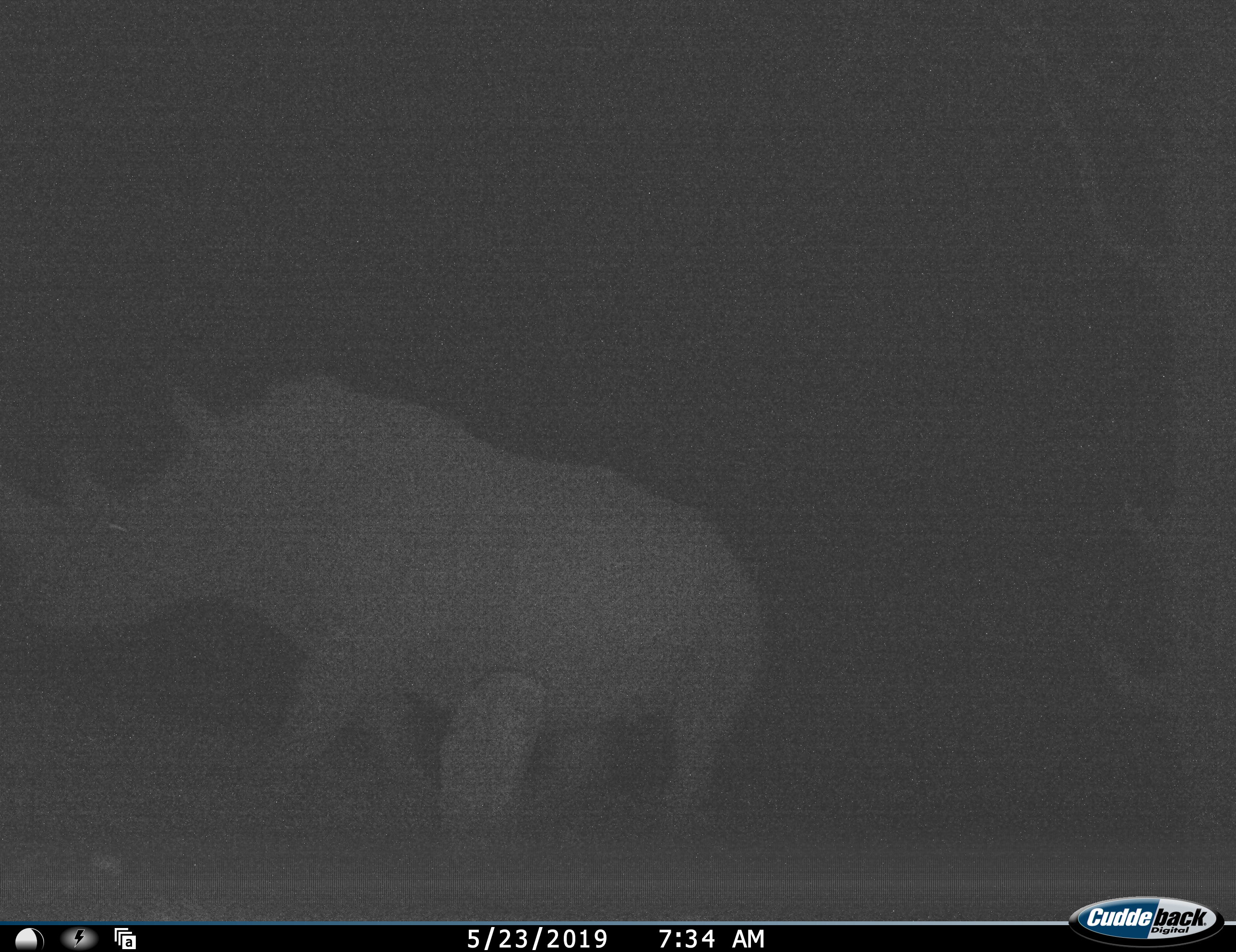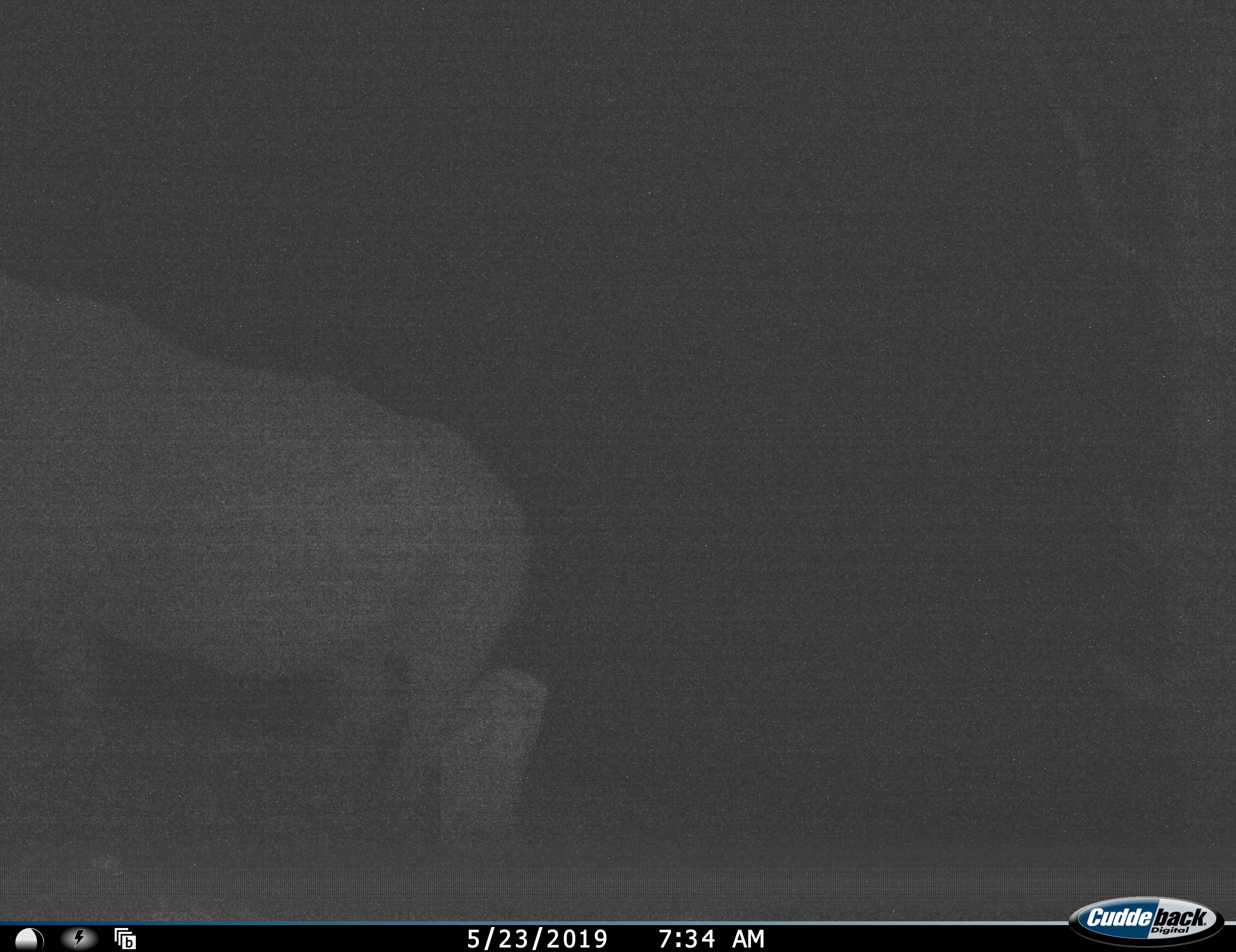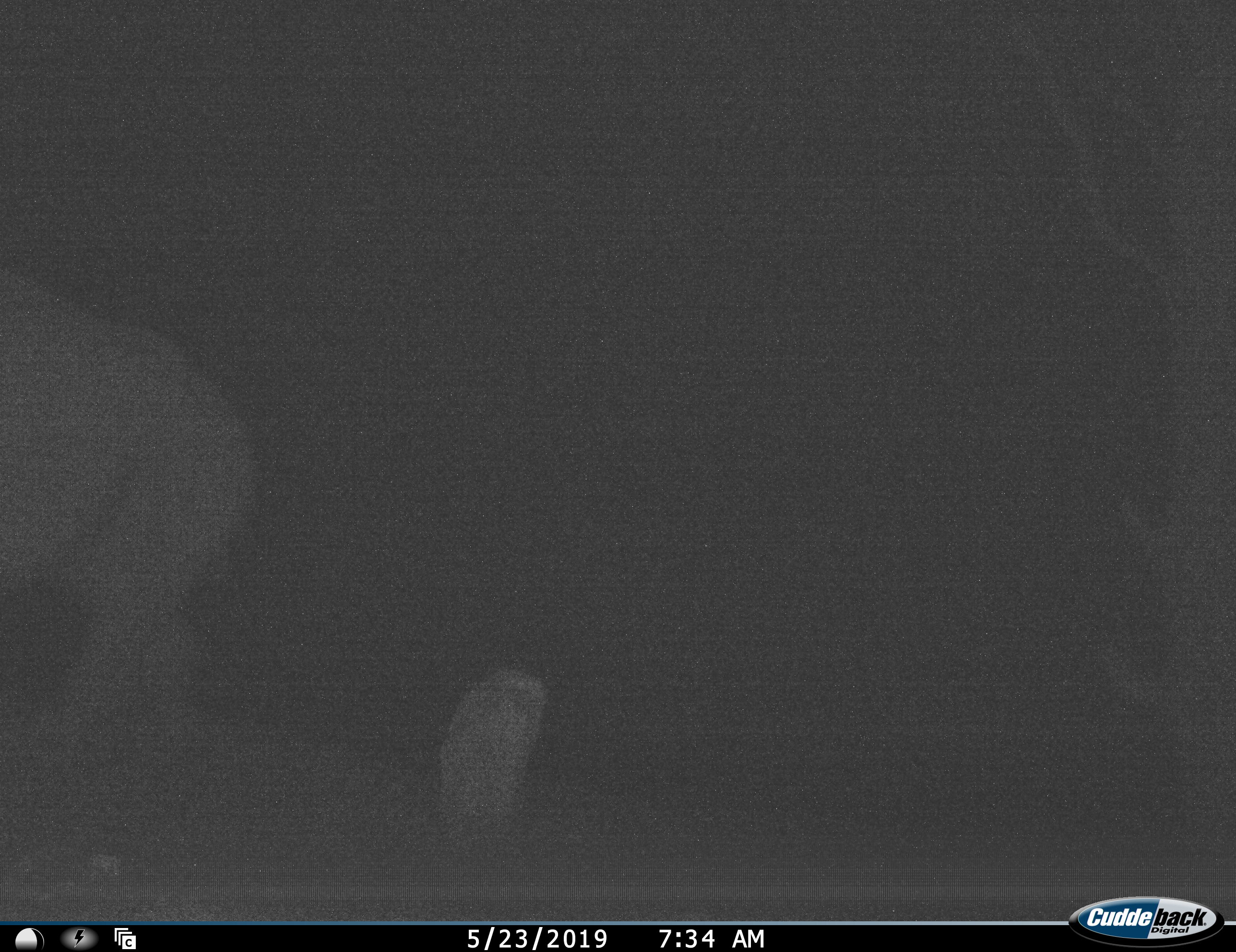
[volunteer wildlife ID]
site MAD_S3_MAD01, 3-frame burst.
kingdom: Animalia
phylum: Chordata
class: Mammalia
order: Perissodactyla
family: Rhinocerotidae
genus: Ceratotherium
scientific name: Ceratotherium simum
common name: white rhinoceros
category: rhinoceroswhite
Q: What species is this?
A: Rhinoceroswhite (white rhinoceros) (Ceratotherium simum).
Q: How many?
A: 1.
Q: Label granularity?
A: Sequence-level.